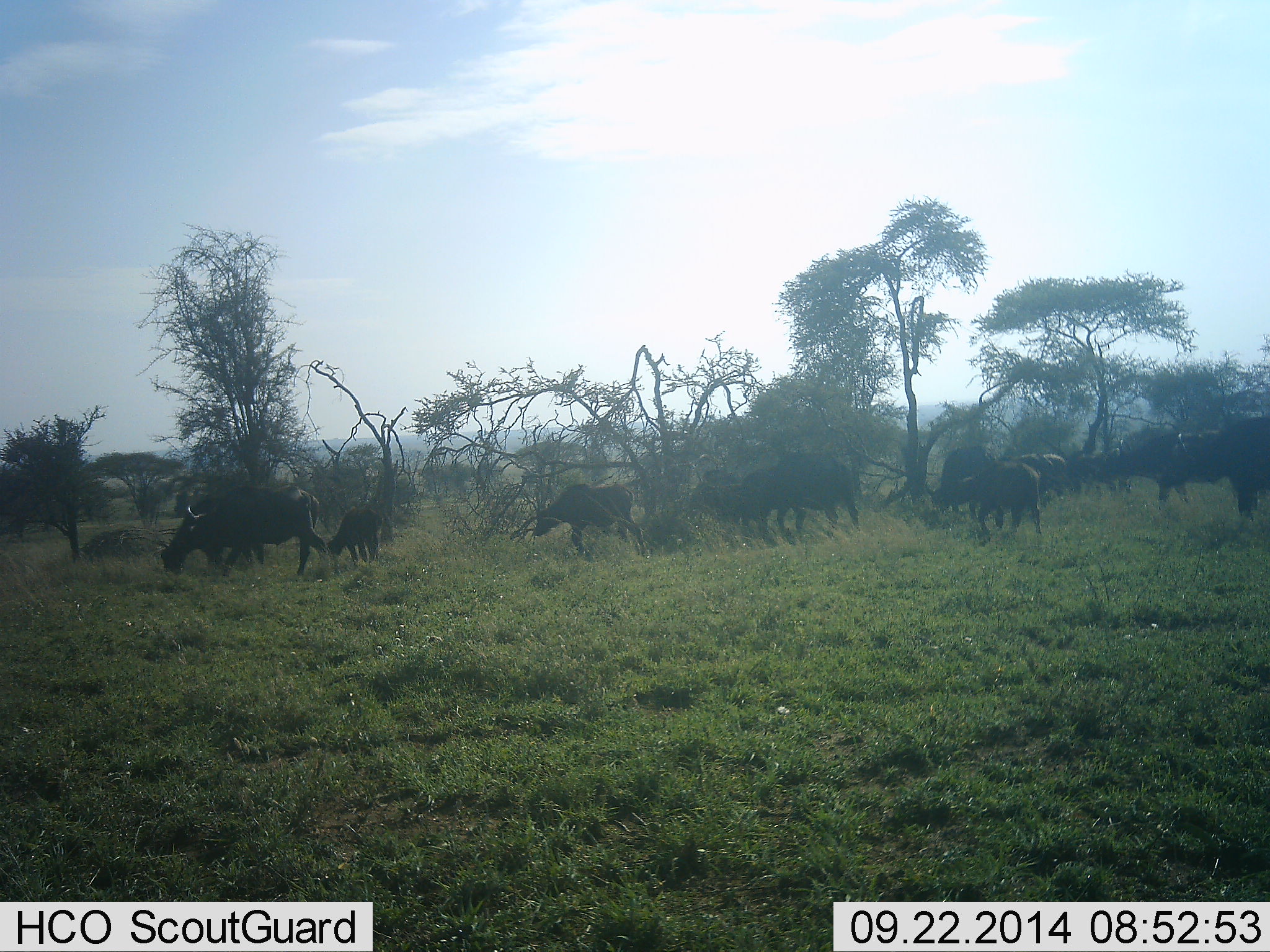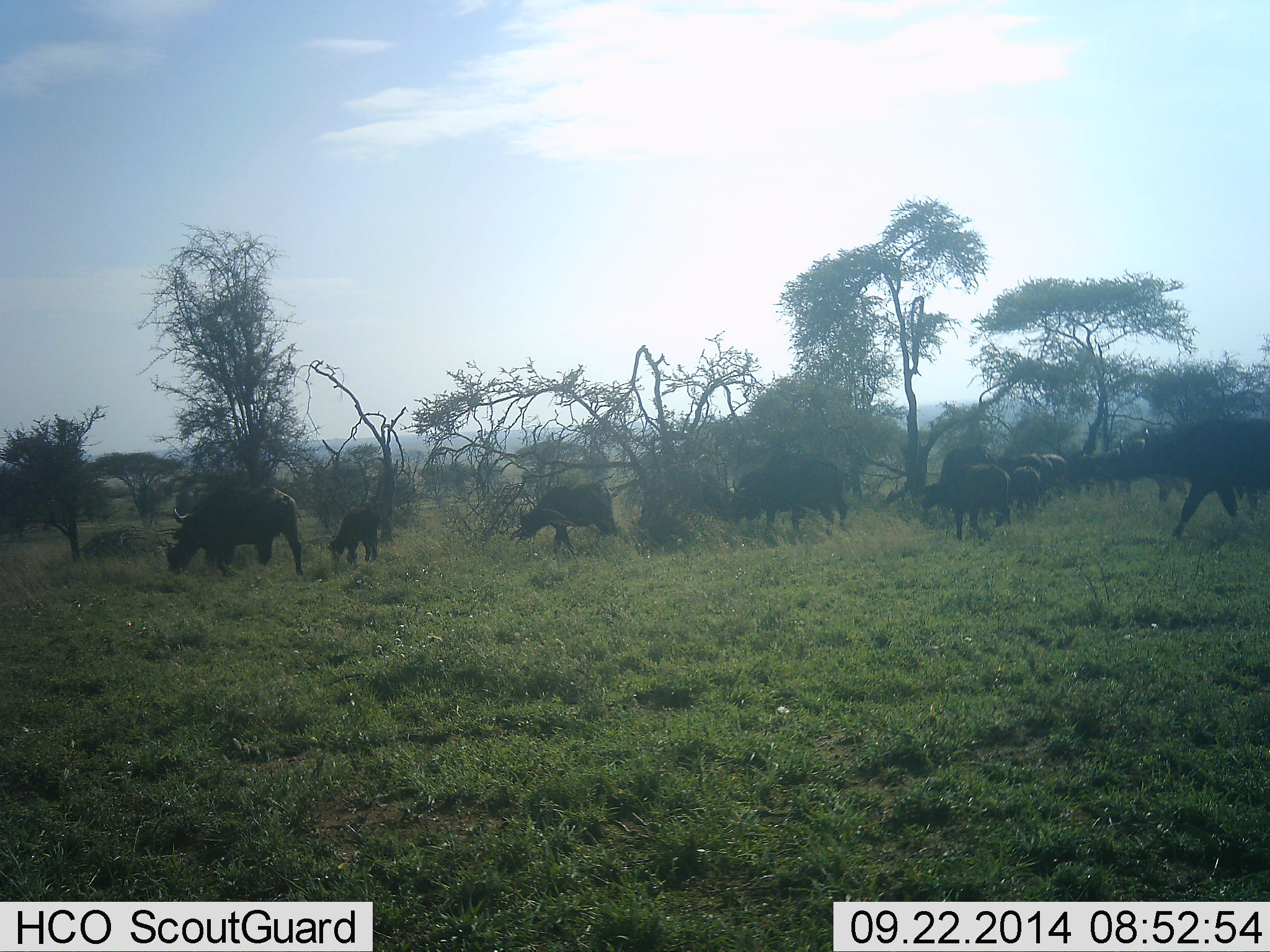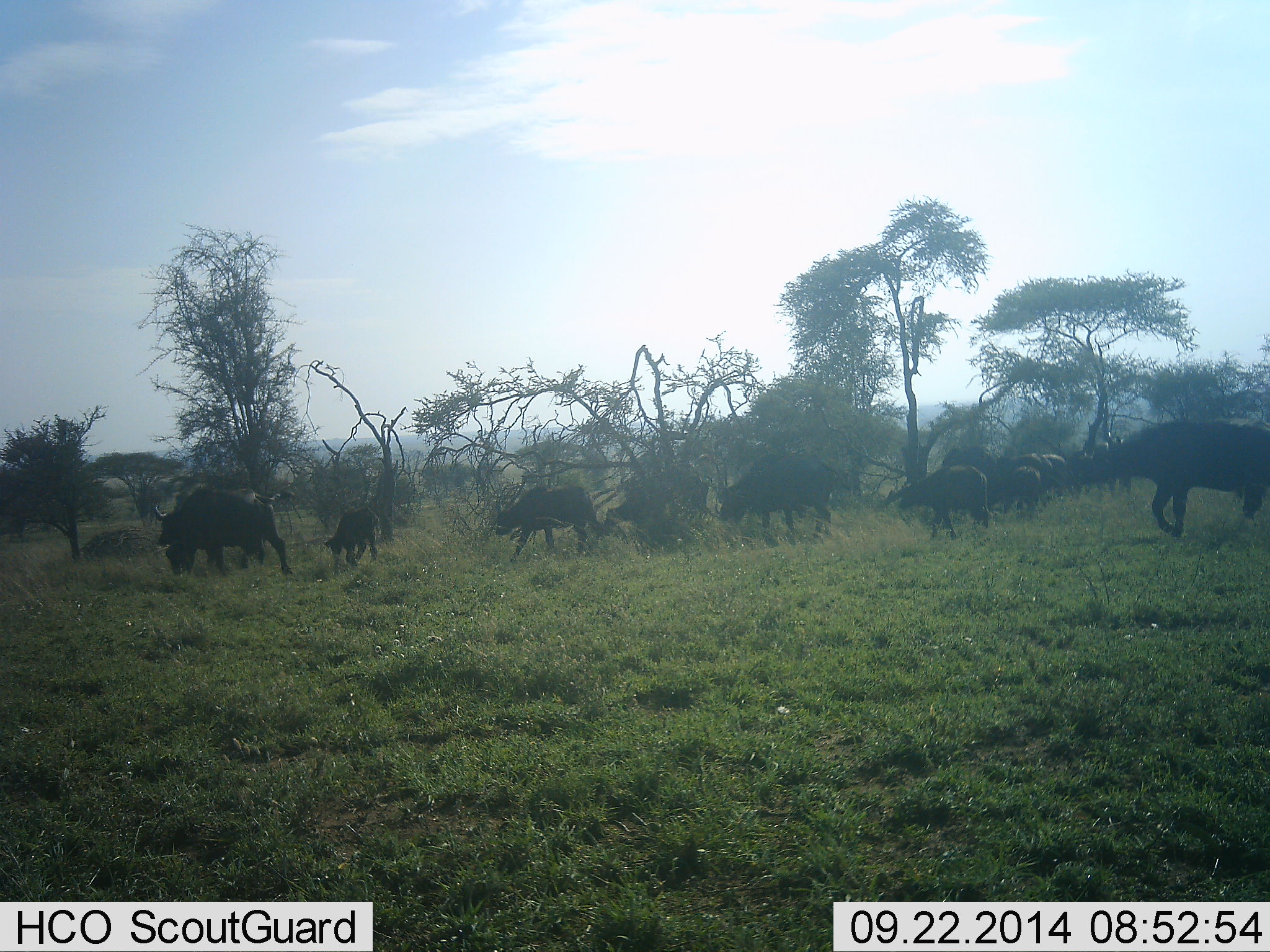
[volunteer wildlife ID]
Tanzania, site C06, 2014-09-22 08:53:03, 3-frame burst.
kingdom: Animalia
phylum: Chordata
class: Mammalia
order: Artiodactyla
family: Bovidae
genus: Syncerus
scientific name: Syncerus caffer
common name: cape buffalo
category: buffalo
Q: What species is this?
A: Buffalo (cape buffalo) (Syncerus caffer).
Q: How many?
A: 11-50.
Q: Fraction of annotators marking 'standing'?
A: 30%.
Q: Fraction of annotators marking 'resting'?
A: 0%.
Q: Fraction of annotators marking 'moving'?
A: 80%.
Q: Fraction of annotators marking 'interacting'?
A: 0%.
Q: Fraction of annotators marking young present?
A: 70%.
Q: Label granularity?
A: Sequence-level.